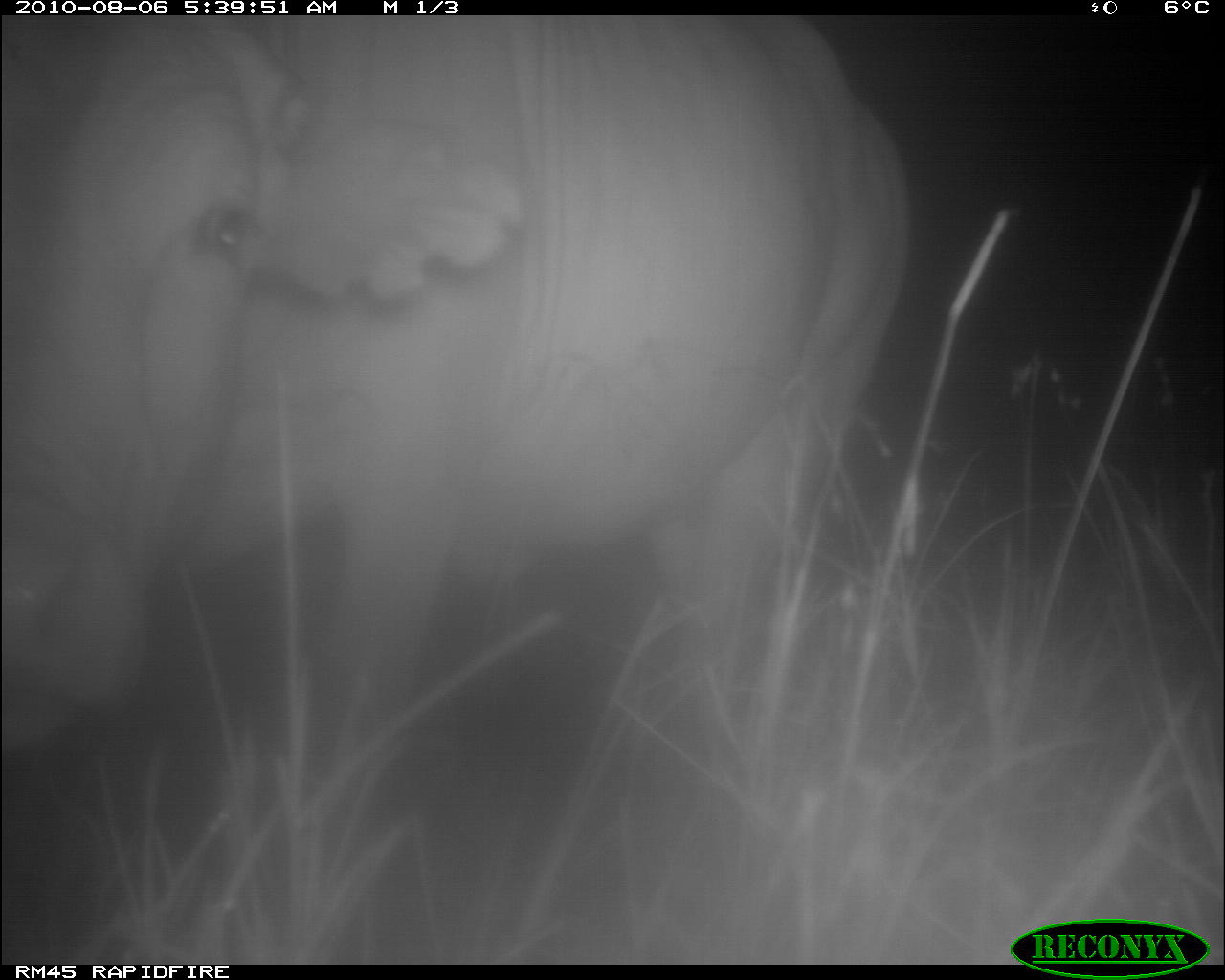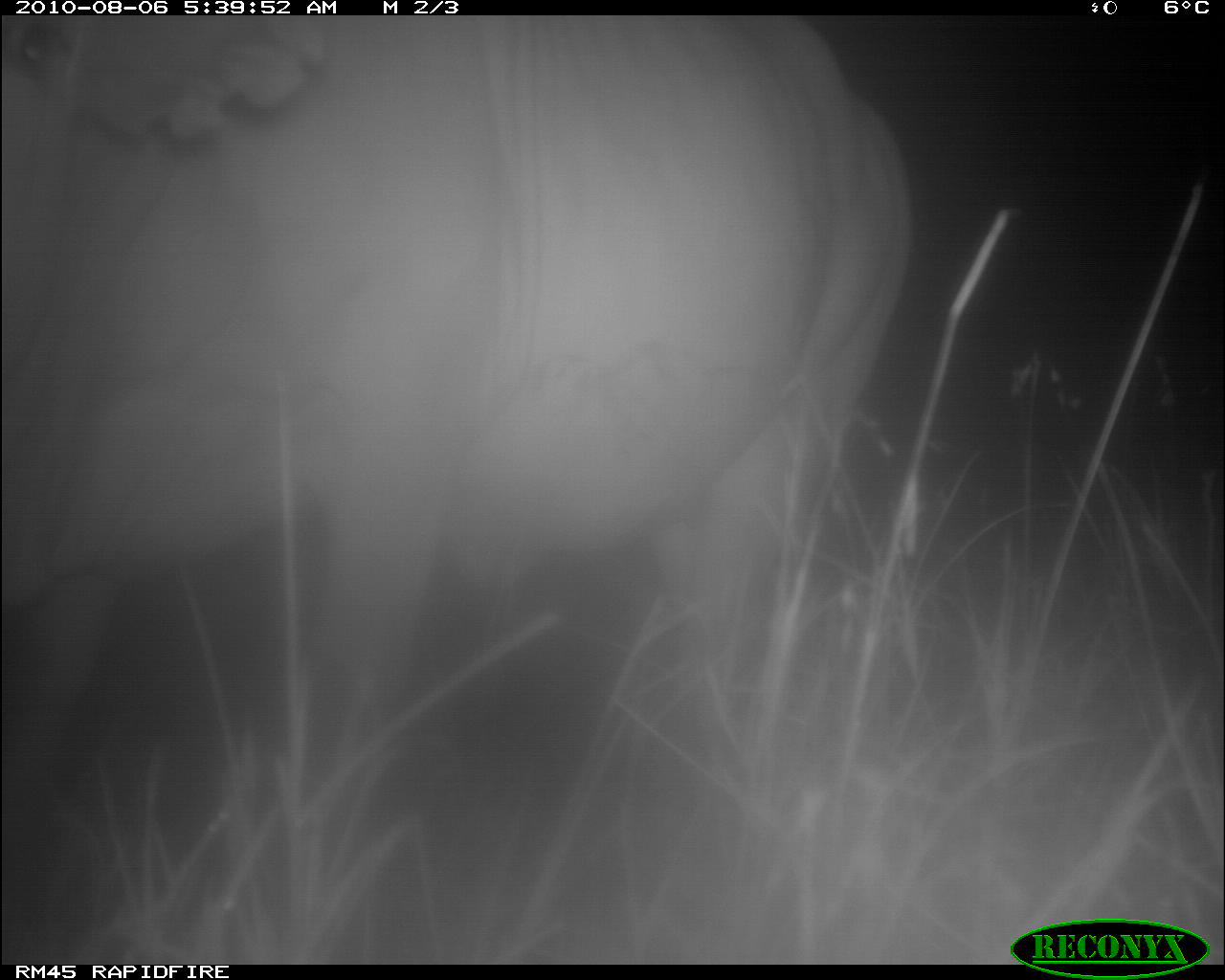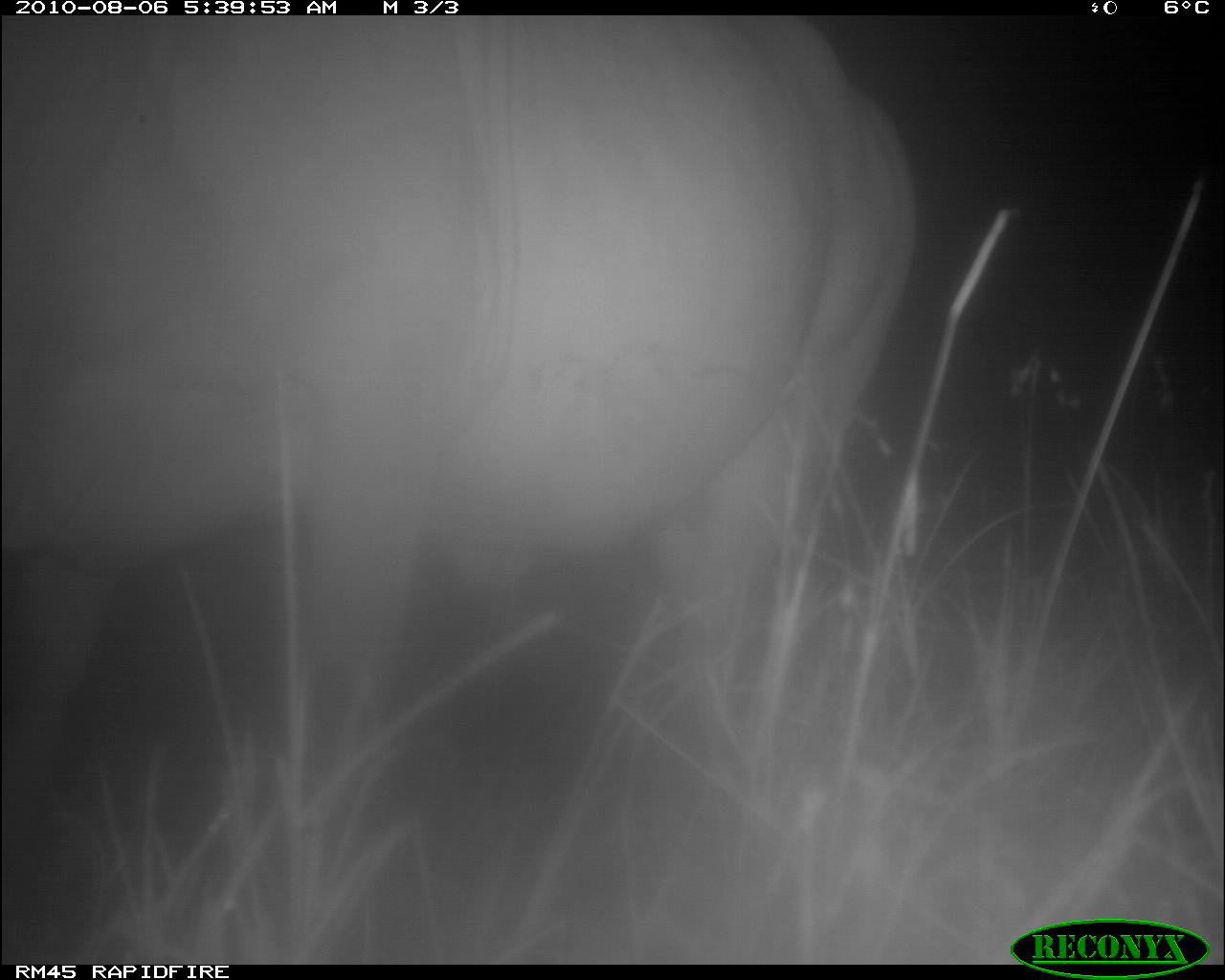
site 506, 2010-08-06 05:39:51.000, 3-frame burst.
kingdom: Animalia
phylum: Chordata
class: Mammalia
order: Artiodactyla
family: Bovidae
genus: Bos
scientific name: Bos taurus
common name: domestic cattle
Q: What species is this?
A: Bos taurus (domestic cattle).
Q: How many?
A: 1.